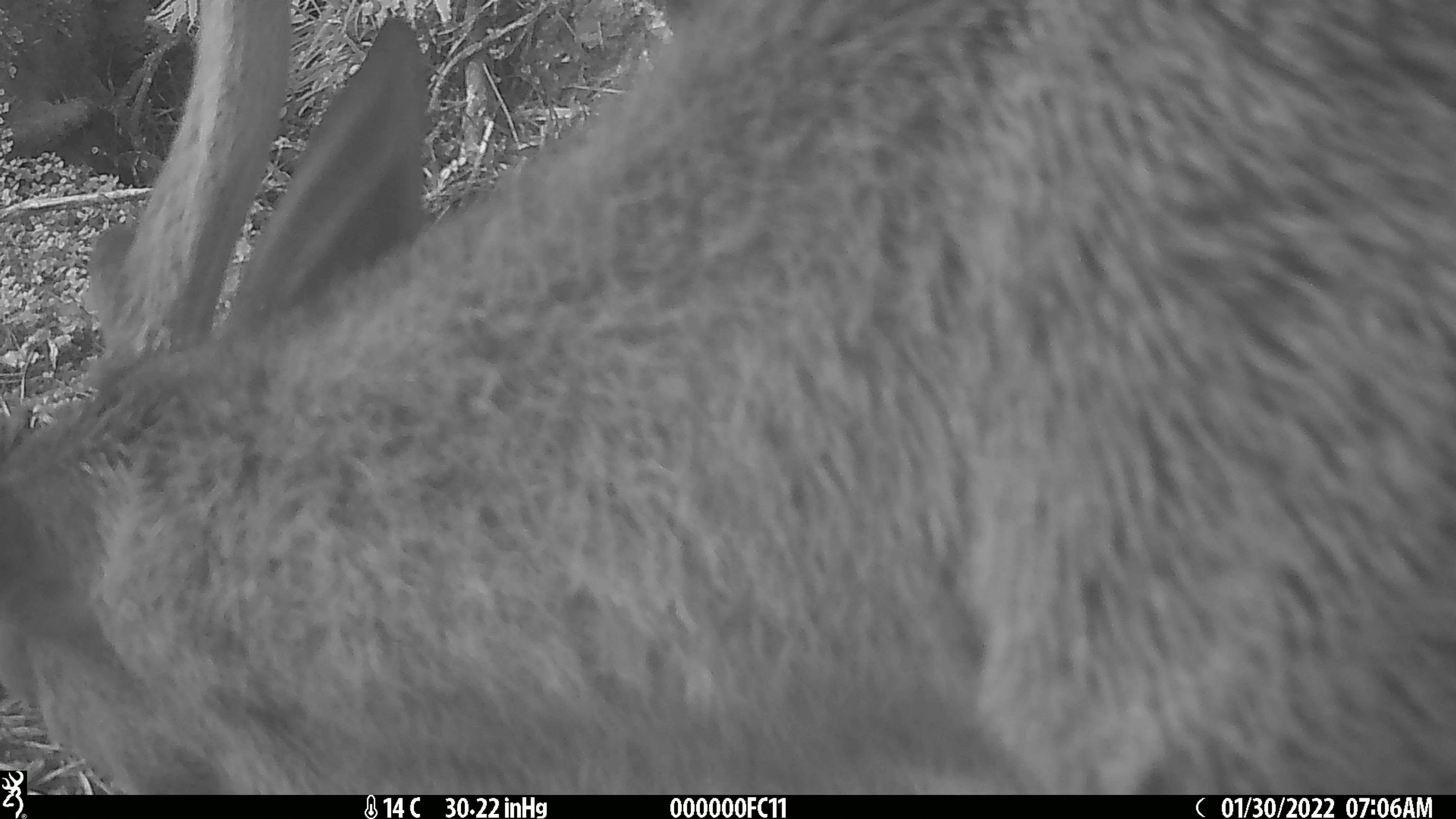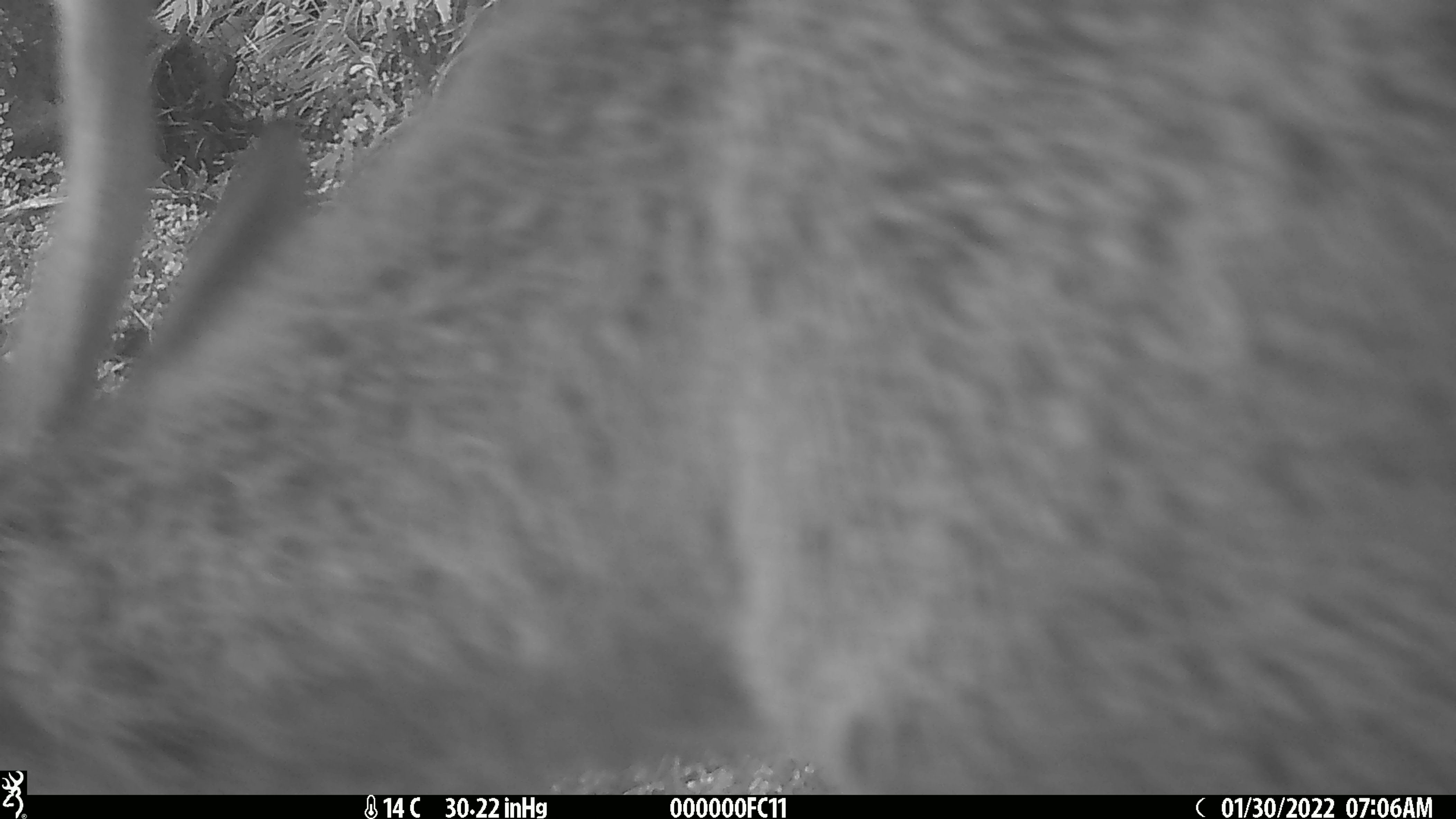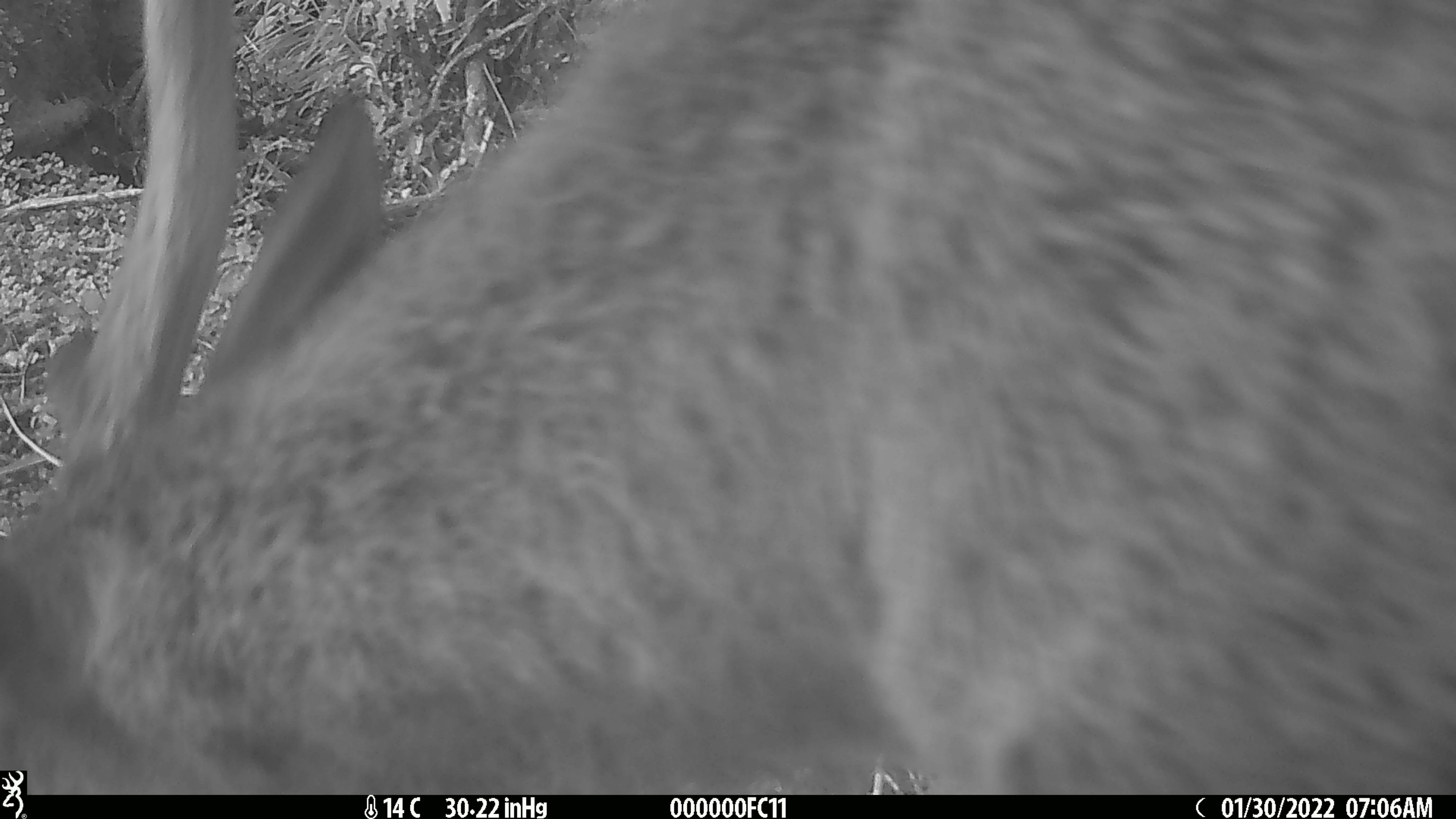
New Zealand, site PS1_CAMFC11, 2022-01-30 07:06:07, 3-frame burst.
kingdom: Animalia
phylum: Chordata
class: Mammalia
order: Artiodactyla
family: Cervidae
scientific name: Cervidae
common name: deer